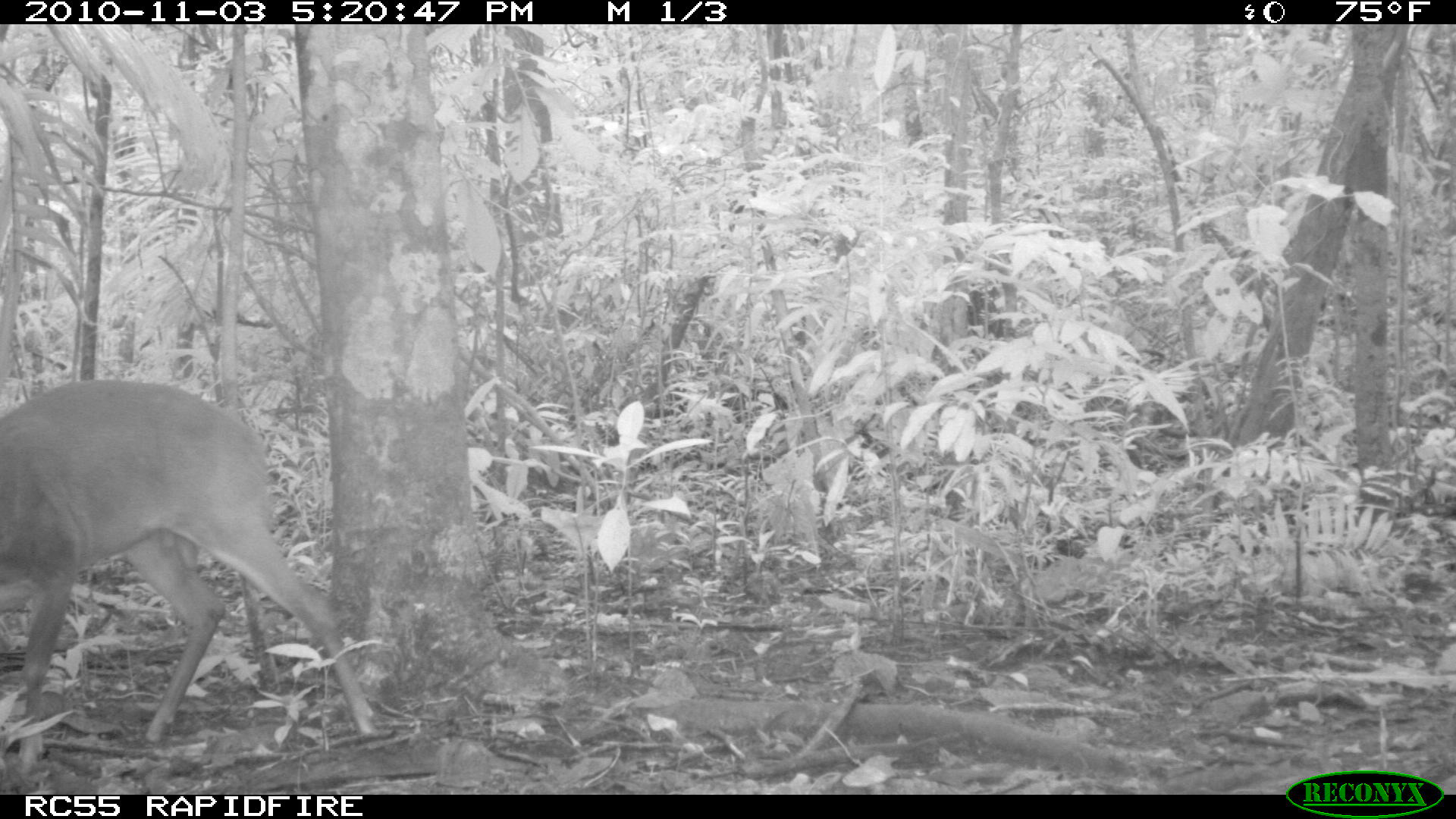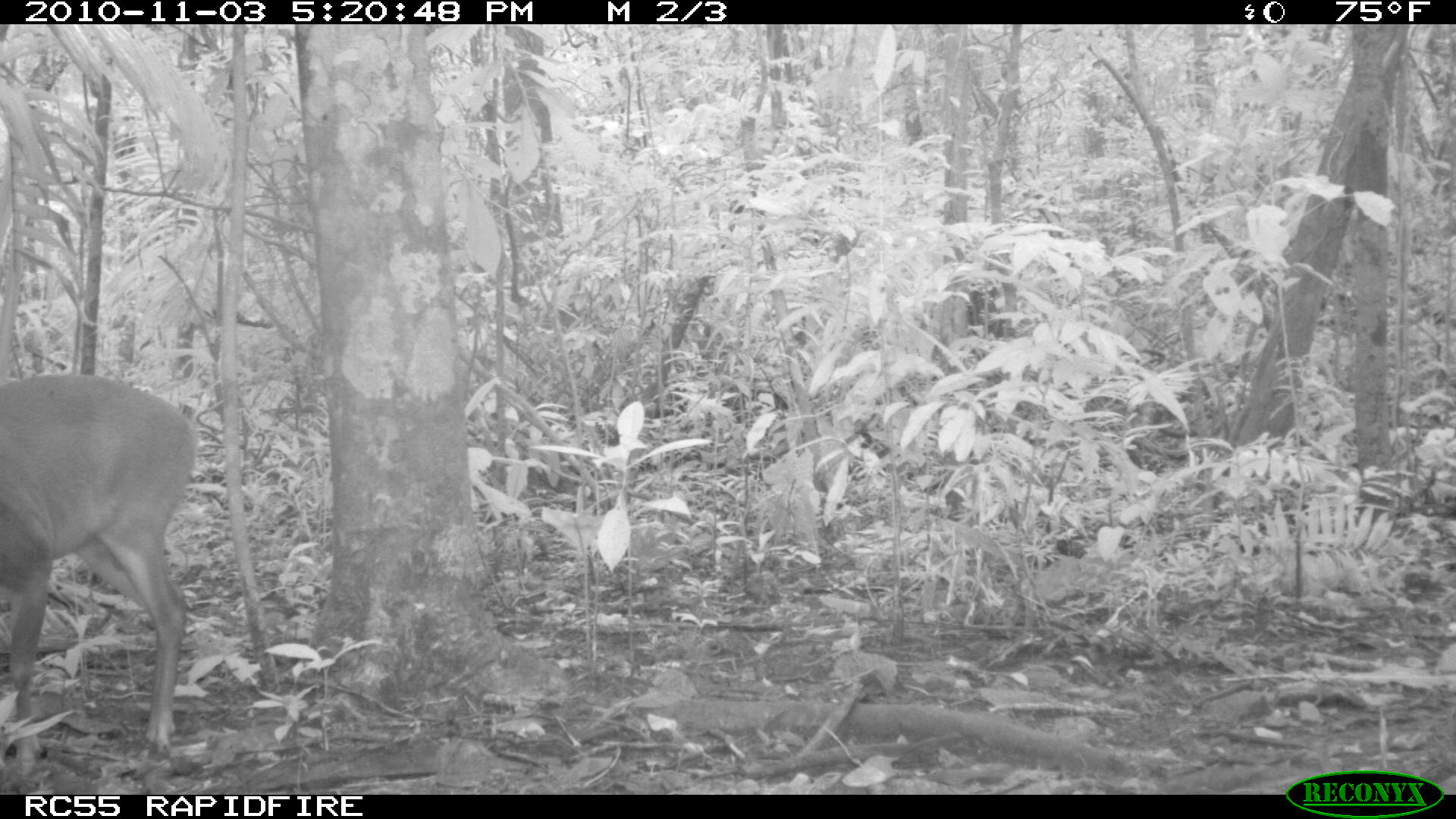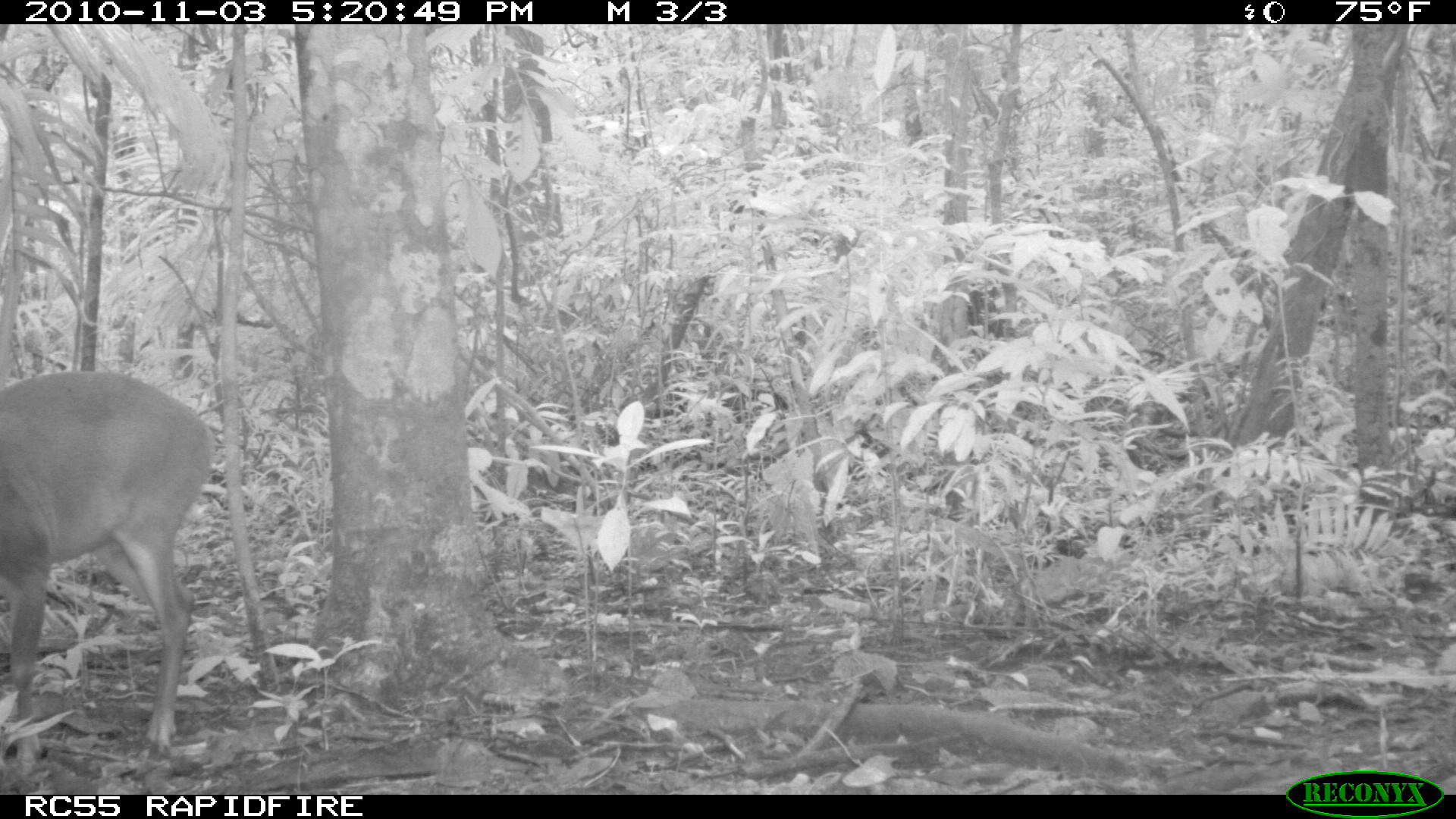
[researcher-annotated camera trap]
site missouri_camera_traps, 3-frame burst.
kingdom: Animalia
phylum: Chordata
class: Mammalia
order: Artiodactyla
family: Cervidae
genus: Mazama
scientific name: Mazama americana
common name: red brocket deer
Red brocket deer (Mazama americana). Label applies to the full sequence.